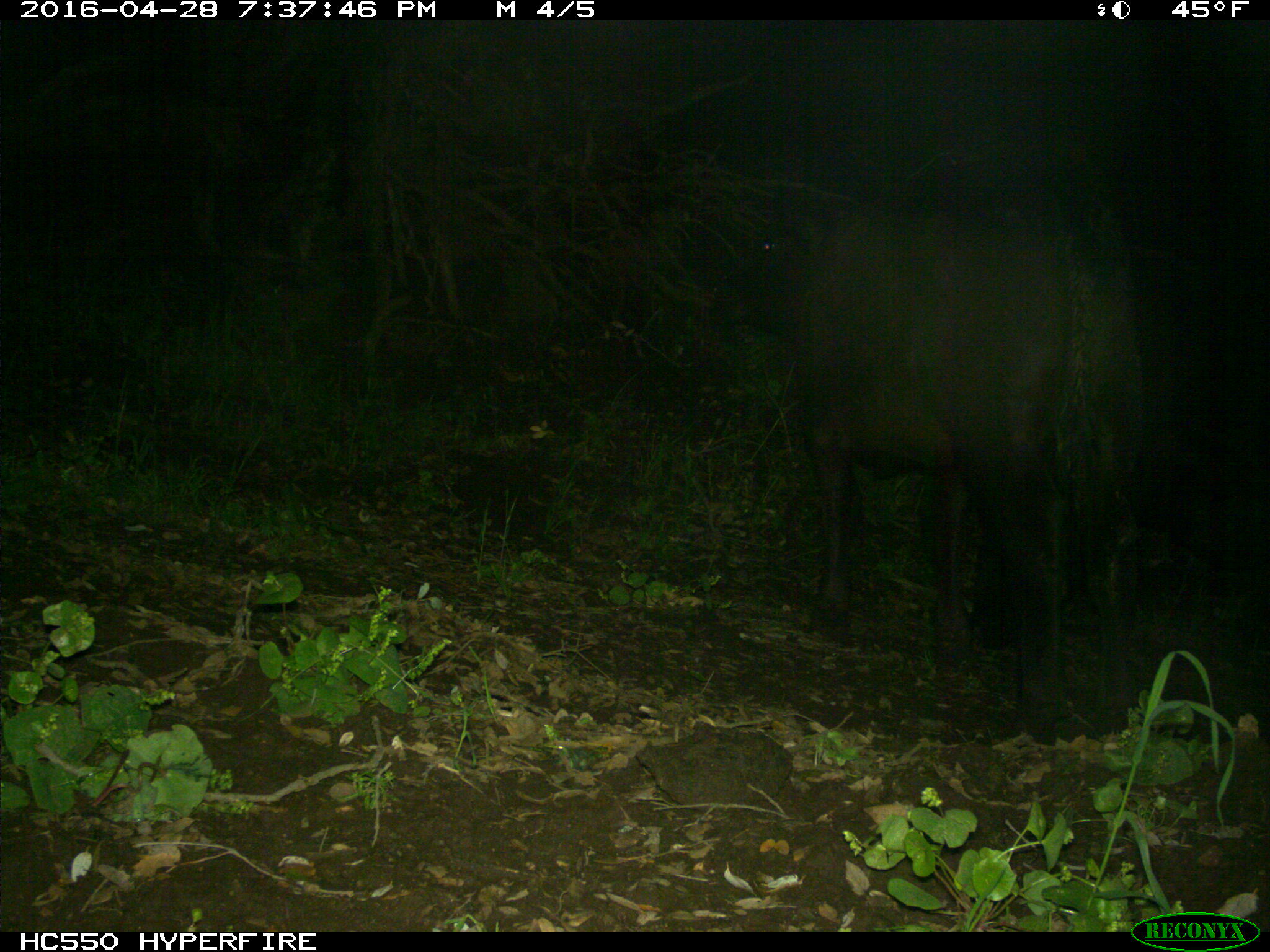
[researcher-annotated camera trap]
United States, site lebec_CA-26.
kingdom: Animalia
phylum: Chordata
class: Mammalia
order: Artiodactyla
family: Bovidae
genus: Bos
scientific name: Bos taurus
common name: domestic cow